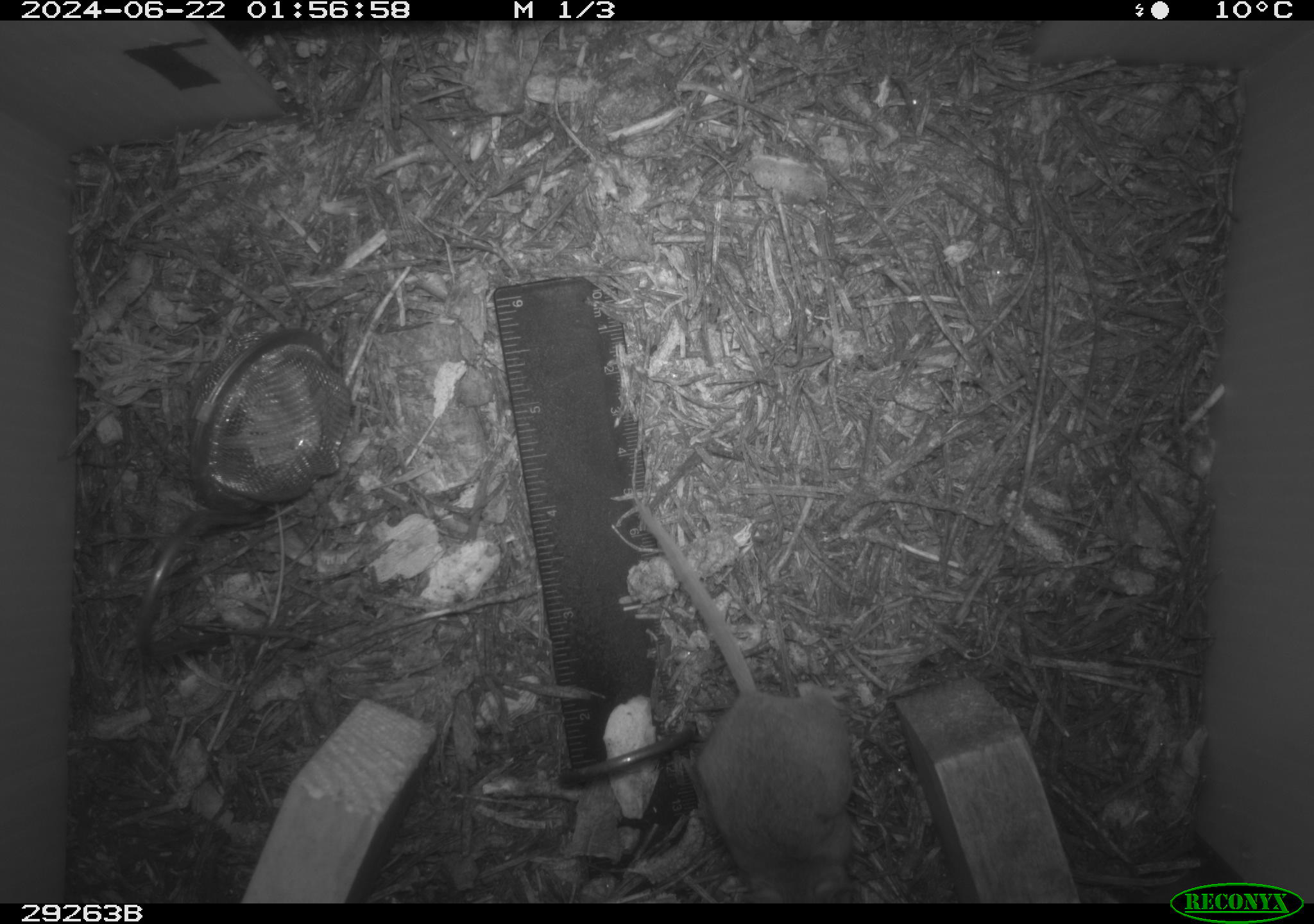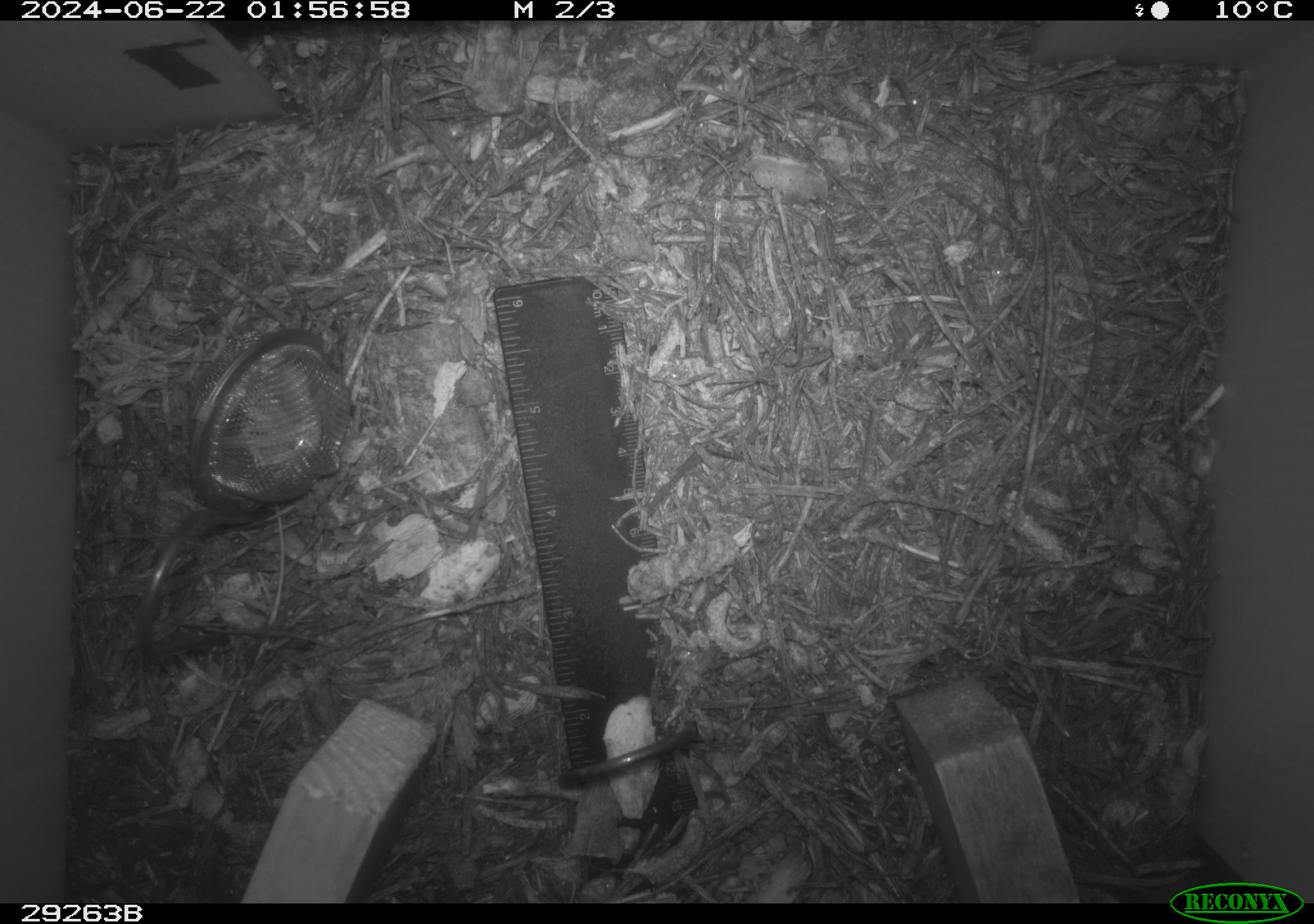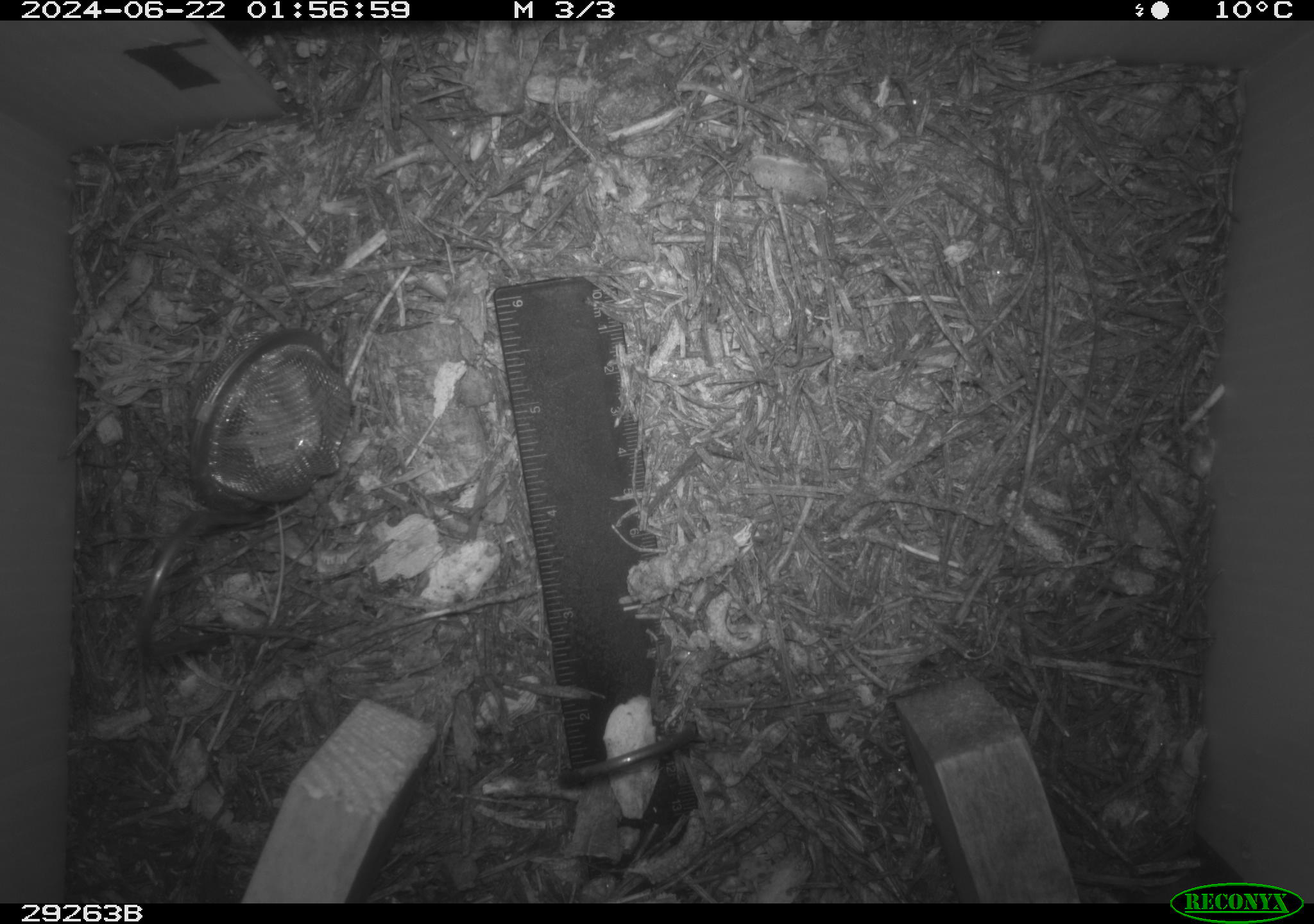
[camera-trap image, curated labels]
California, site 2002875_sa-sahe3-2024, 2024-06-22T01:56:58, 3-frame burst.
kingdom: Animalia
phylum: Chordata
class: Mammalia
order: Rodentia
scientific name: Rodentia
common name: rodent